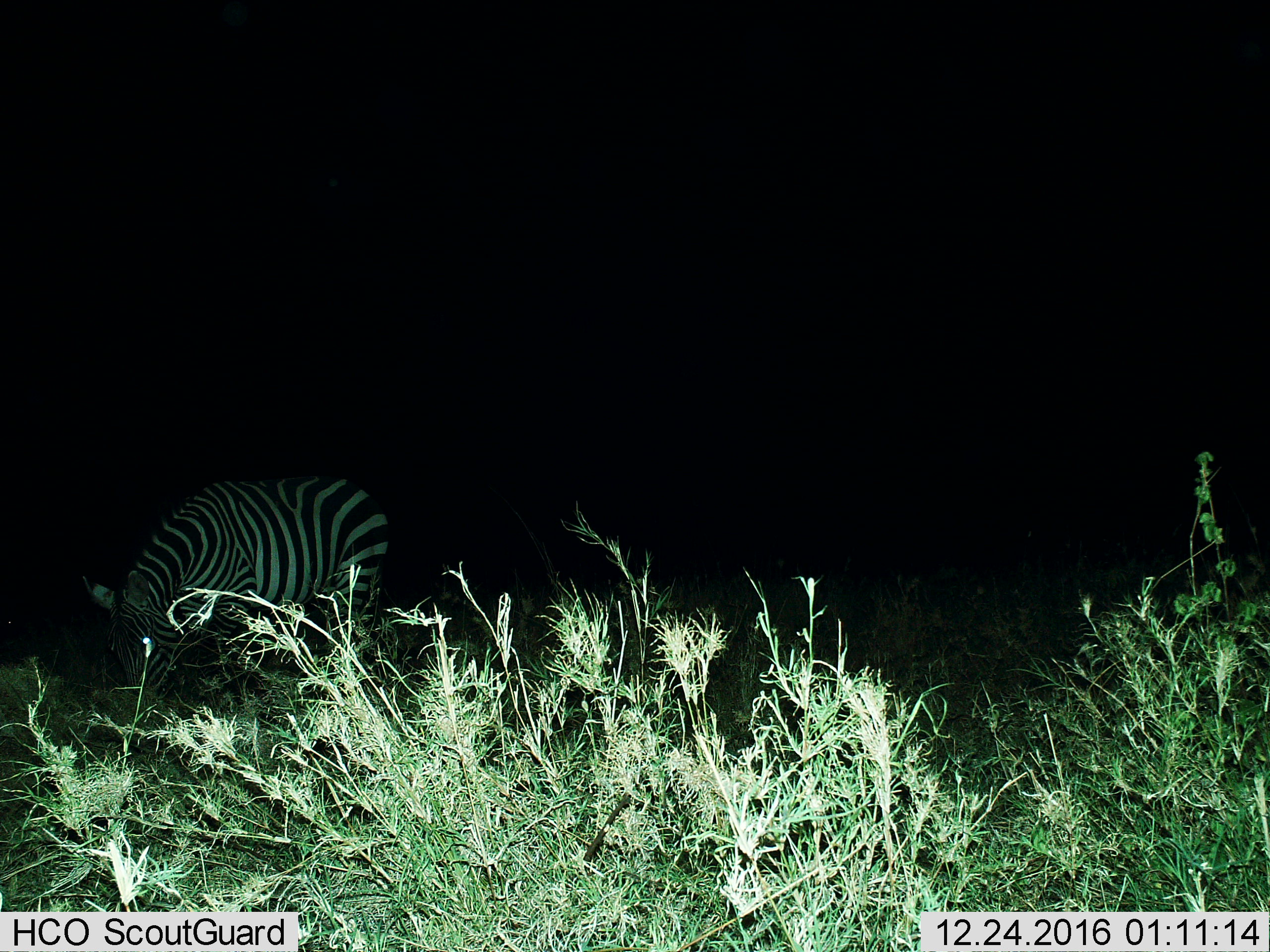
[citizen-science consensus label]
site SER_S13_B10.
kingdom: Animalia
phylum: Chordata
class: Mammalia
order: Perissodactyla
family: Equidae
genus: Equus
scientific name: Equus quagga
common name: plains zebra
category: zebraplains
Zebraplains (plains zebra) (Equus quagga), count 1. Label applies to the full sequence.